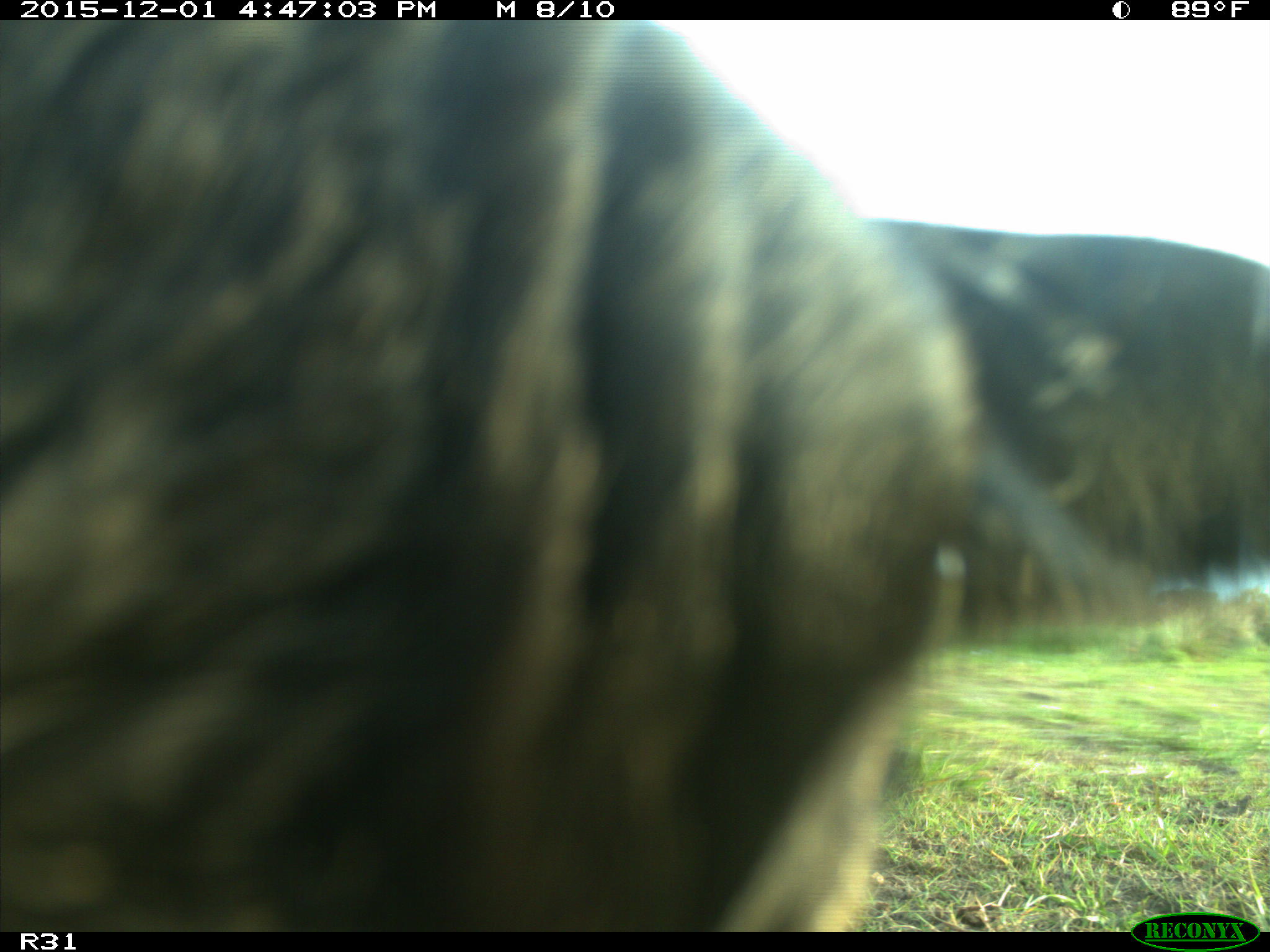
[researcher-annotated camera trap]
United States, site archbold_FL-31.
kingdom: Animalia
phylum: Chordata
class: Mammalia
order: Artiodactyla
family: Bovidae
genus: Bos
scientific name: Bos taurus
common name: domestic cow